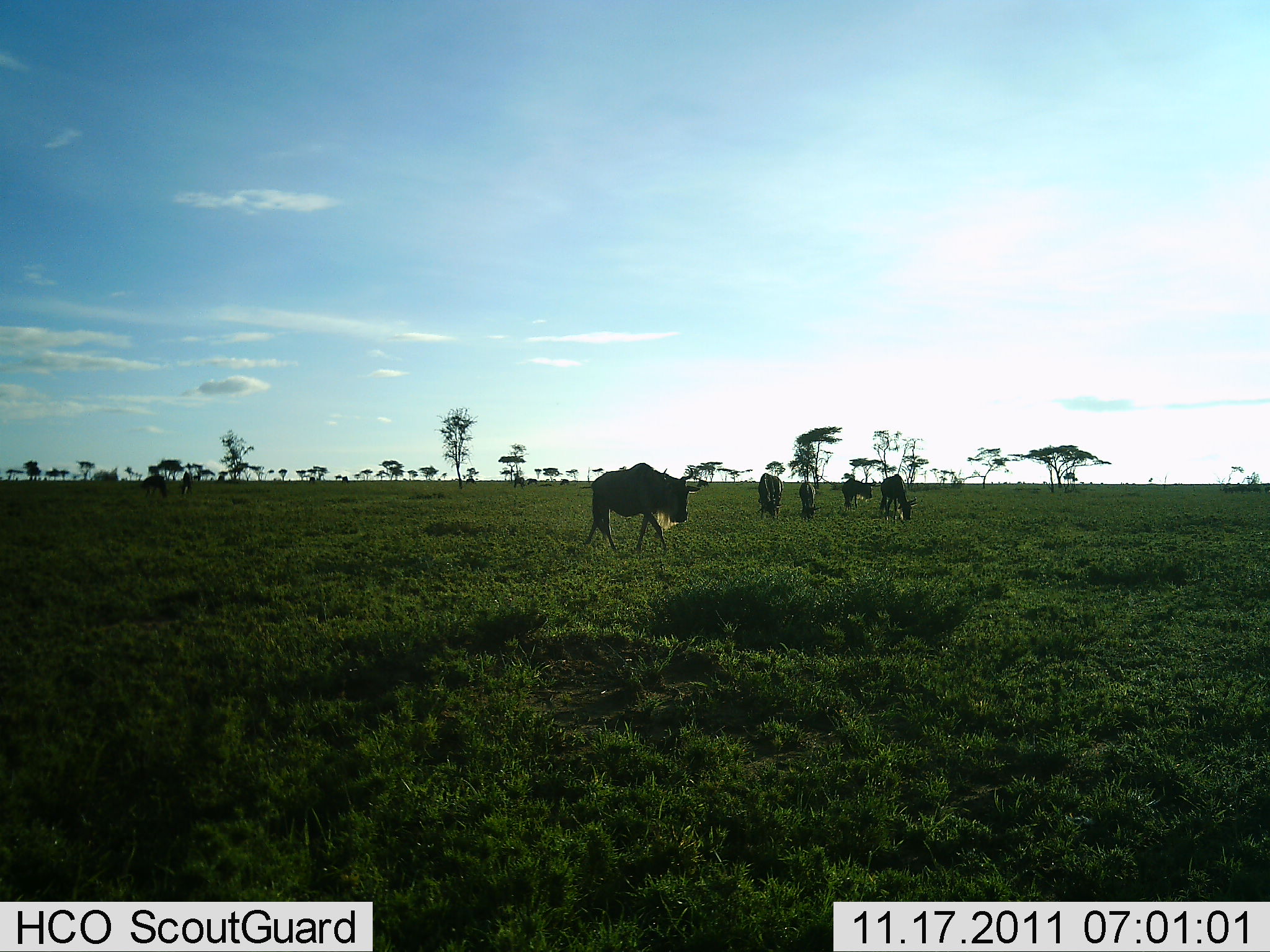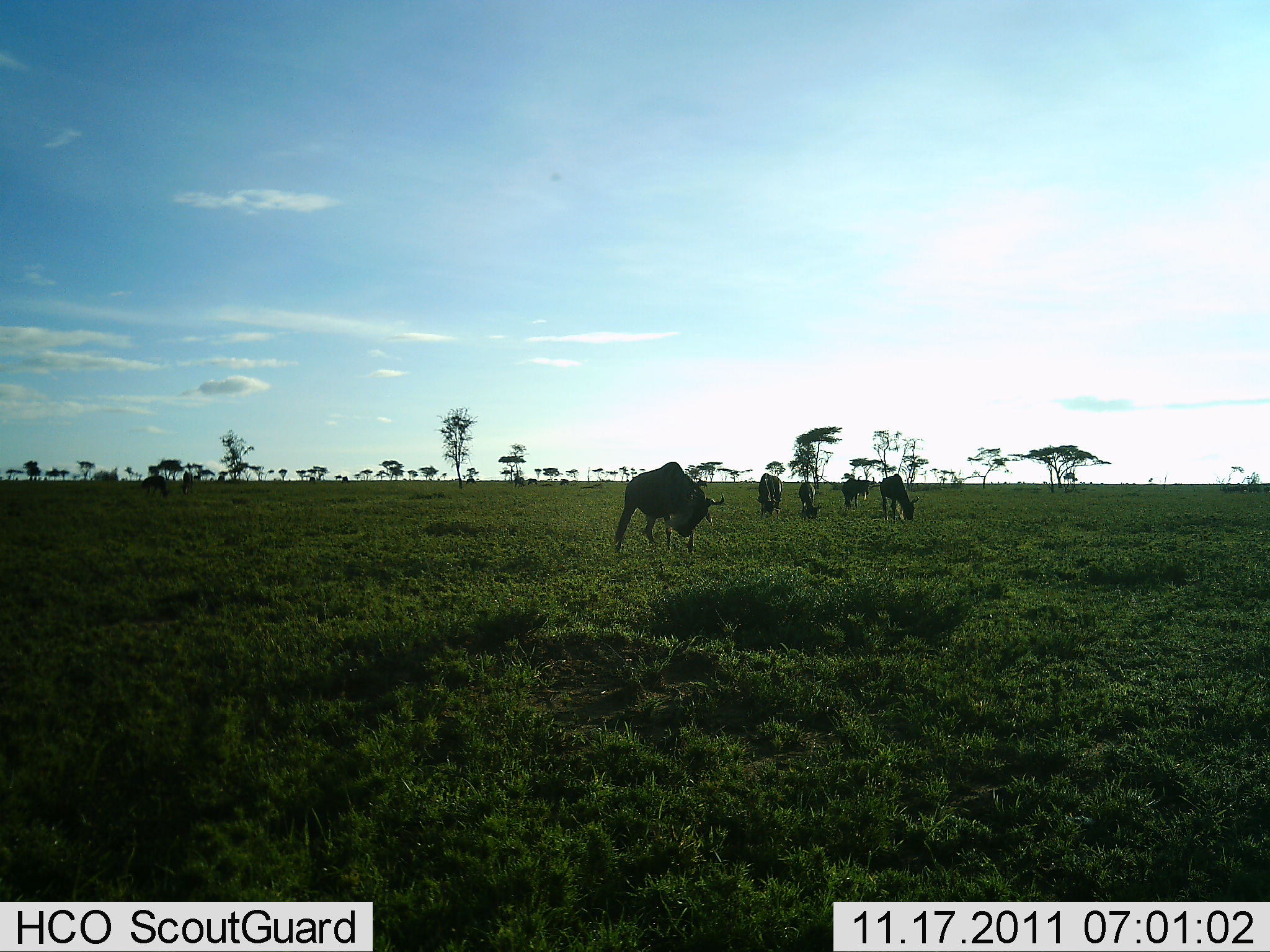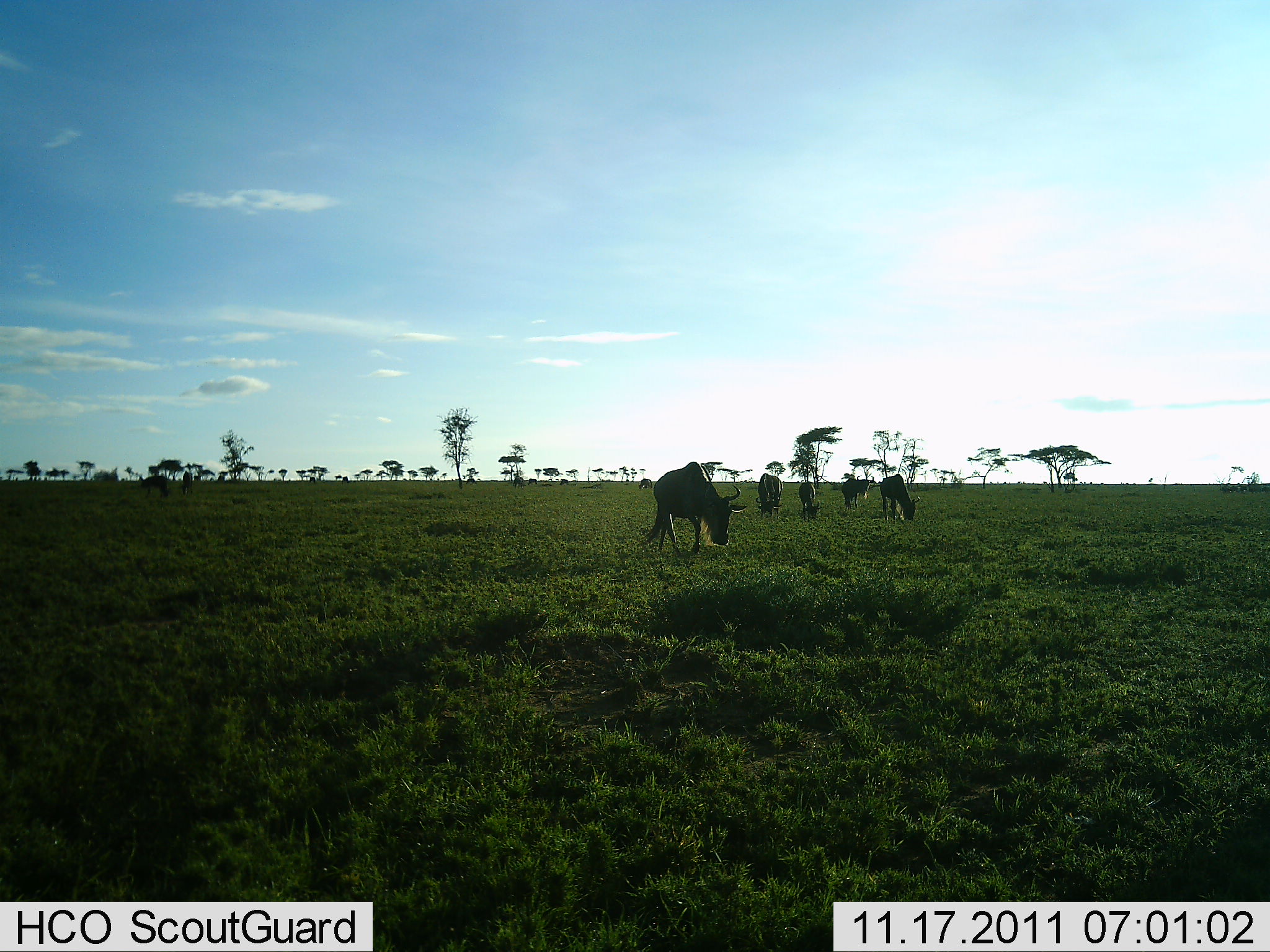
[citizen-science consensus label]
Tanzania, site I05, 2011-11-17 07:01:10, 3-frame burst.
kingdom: Animalia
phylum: Chordata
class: Mammalia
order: Artiodactyla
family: Bovidae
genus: Connochaetes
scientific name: Connochaetes taurinus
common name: blue wildebeest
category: wildebeest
Wildebeest (blue wildebeest) (Connochaetes taurinus), count 5. Behavior (volunteer vote fractions): standing 25%, resting 0%, moving 33%, interacting 0%. Young present (vote fraction): 0%. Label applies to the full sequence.